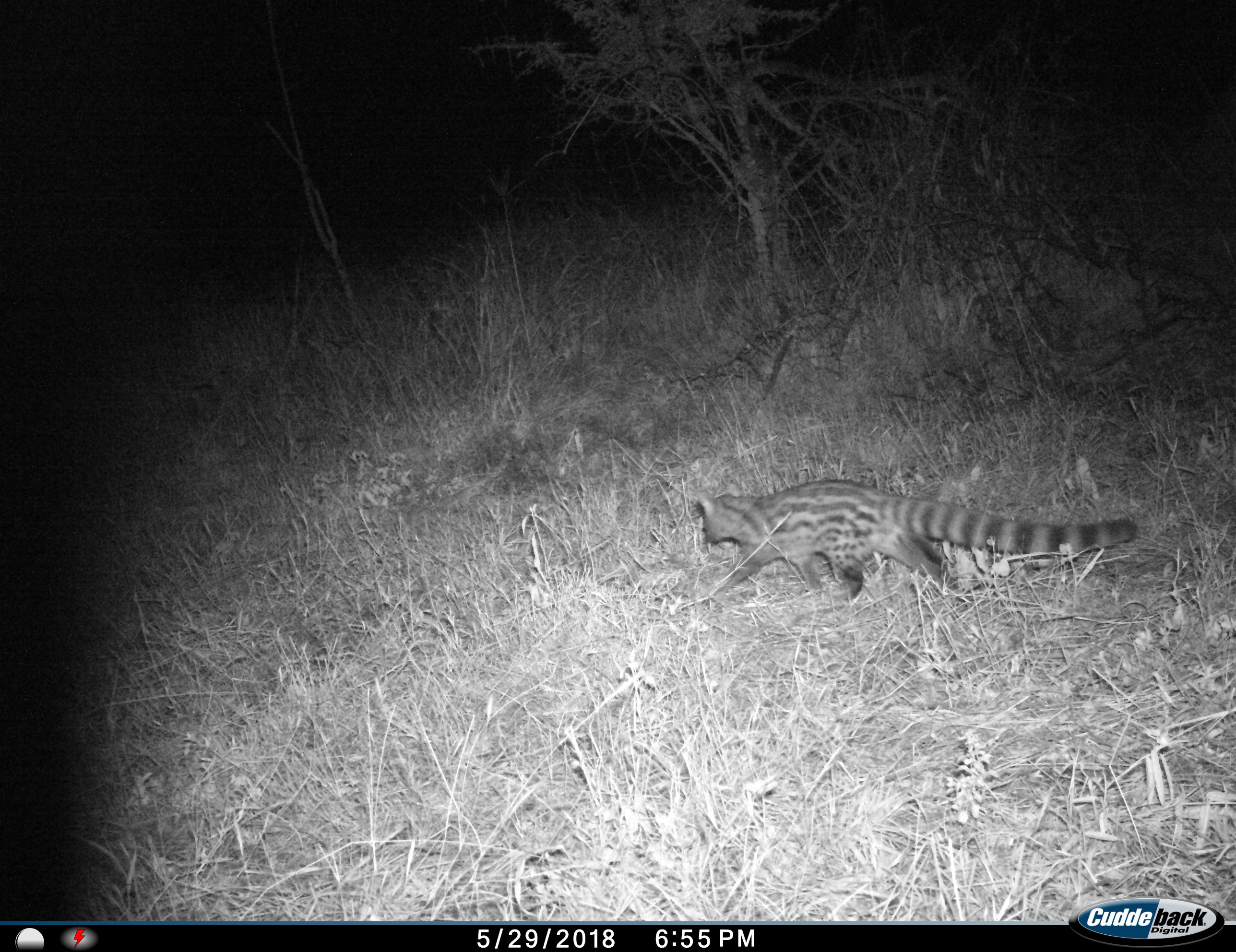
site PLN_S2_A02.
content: unidentified animal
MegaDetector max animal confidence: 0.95